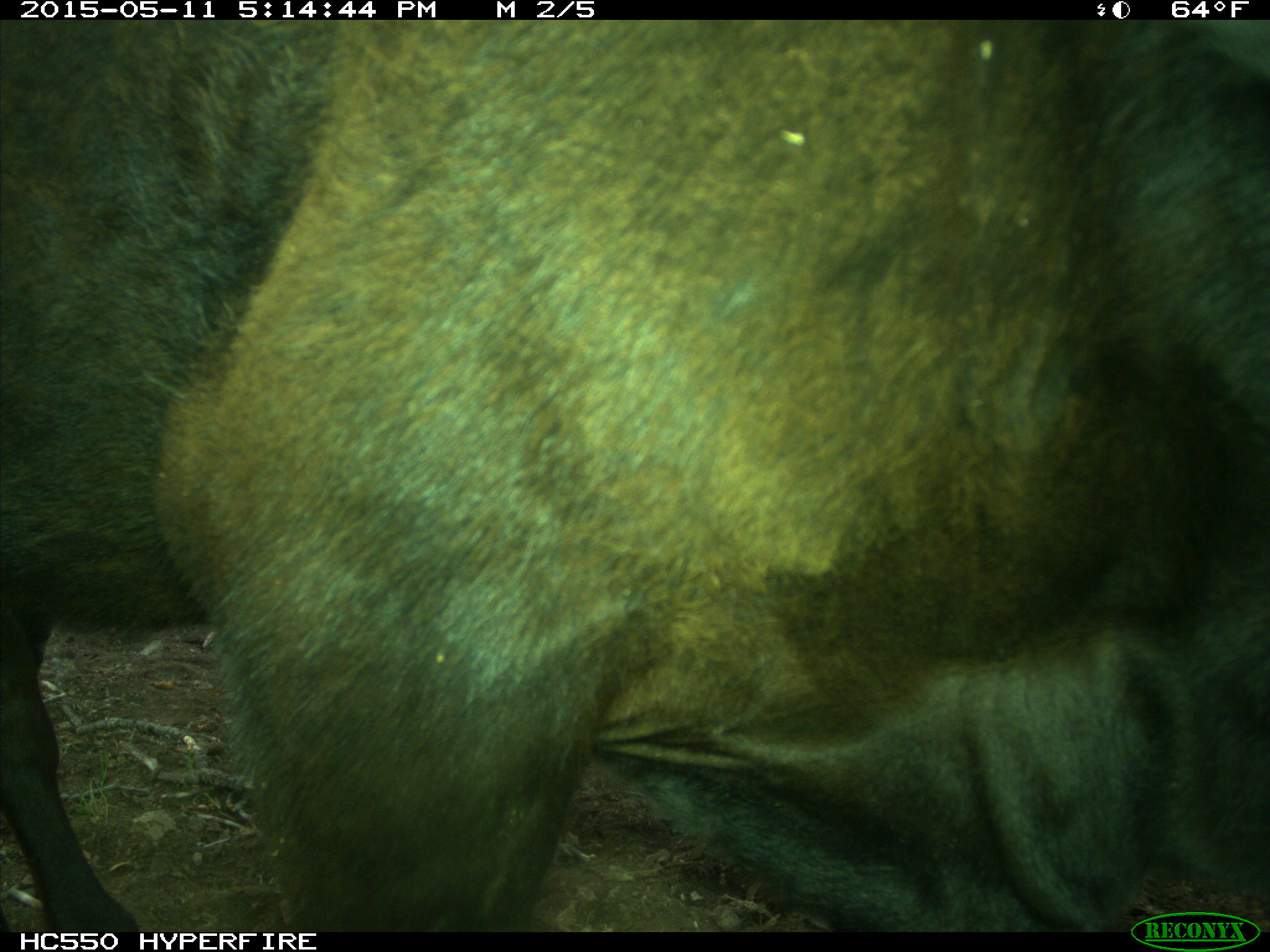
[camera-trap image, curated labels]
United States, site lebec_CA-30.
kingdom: Animalia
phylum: Chordata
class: Mammalia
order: Artiodactyla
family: Bovidae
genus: Bos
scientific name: Bos taurus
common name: domestic cow